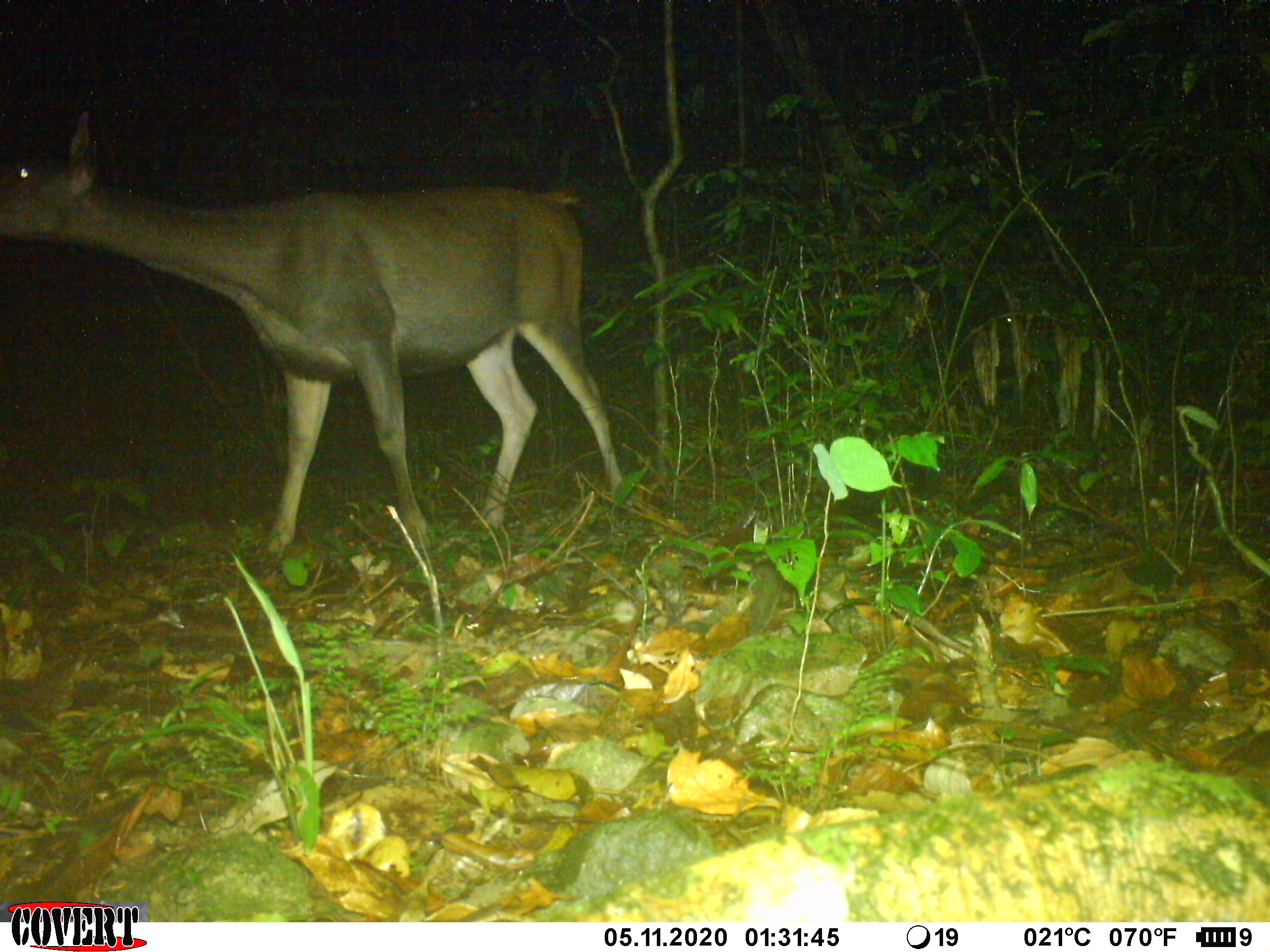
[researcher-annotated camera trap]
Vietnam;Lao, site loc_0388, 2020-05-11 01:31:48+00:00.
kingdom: Animalia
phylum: Chordata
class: Mammalia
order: Artiodactyla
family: Cervidae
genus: Rusa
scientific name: Rusa unicolor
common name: sambar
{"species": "sambar (Rusa unicolor)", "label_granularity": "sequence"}